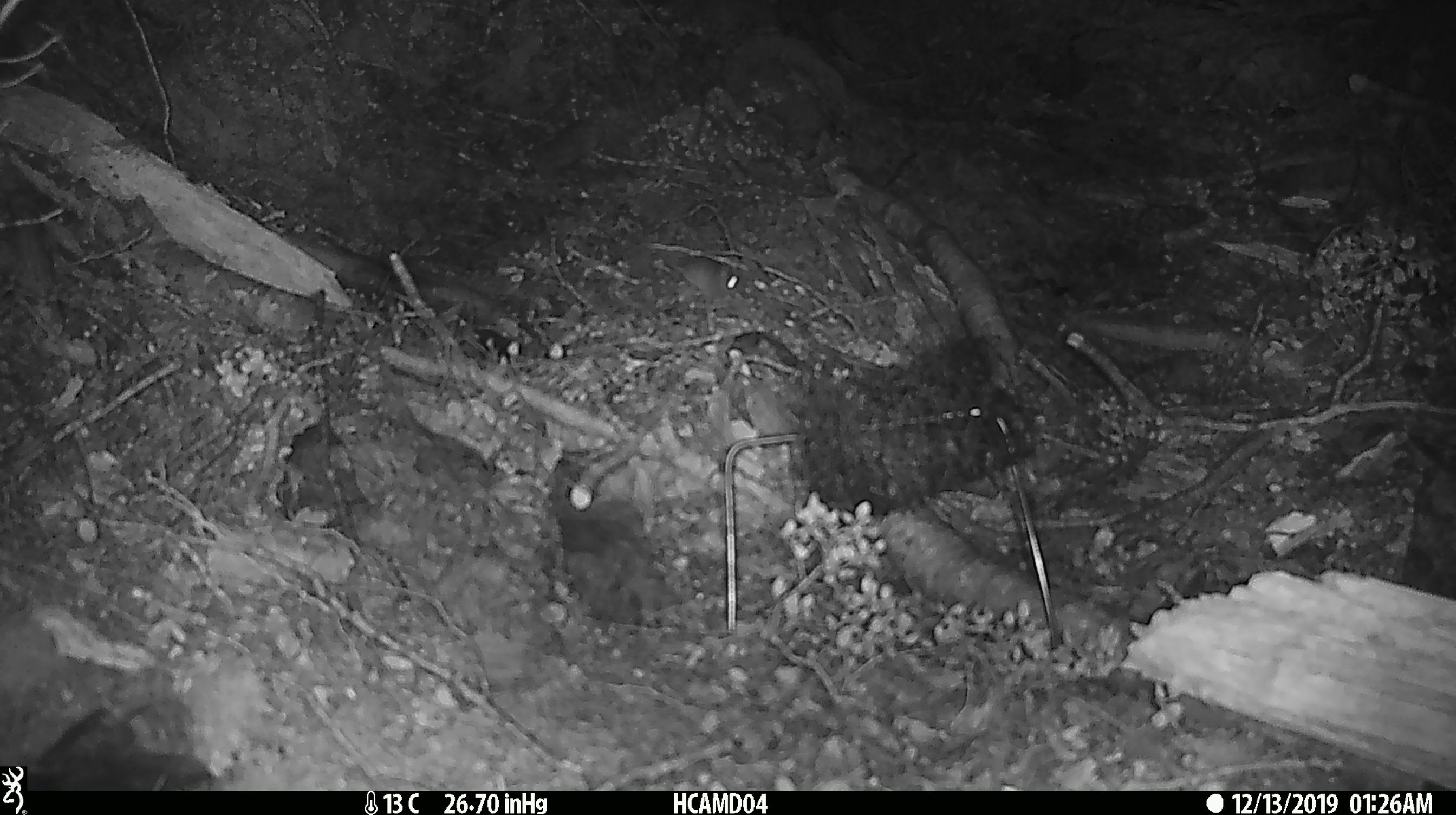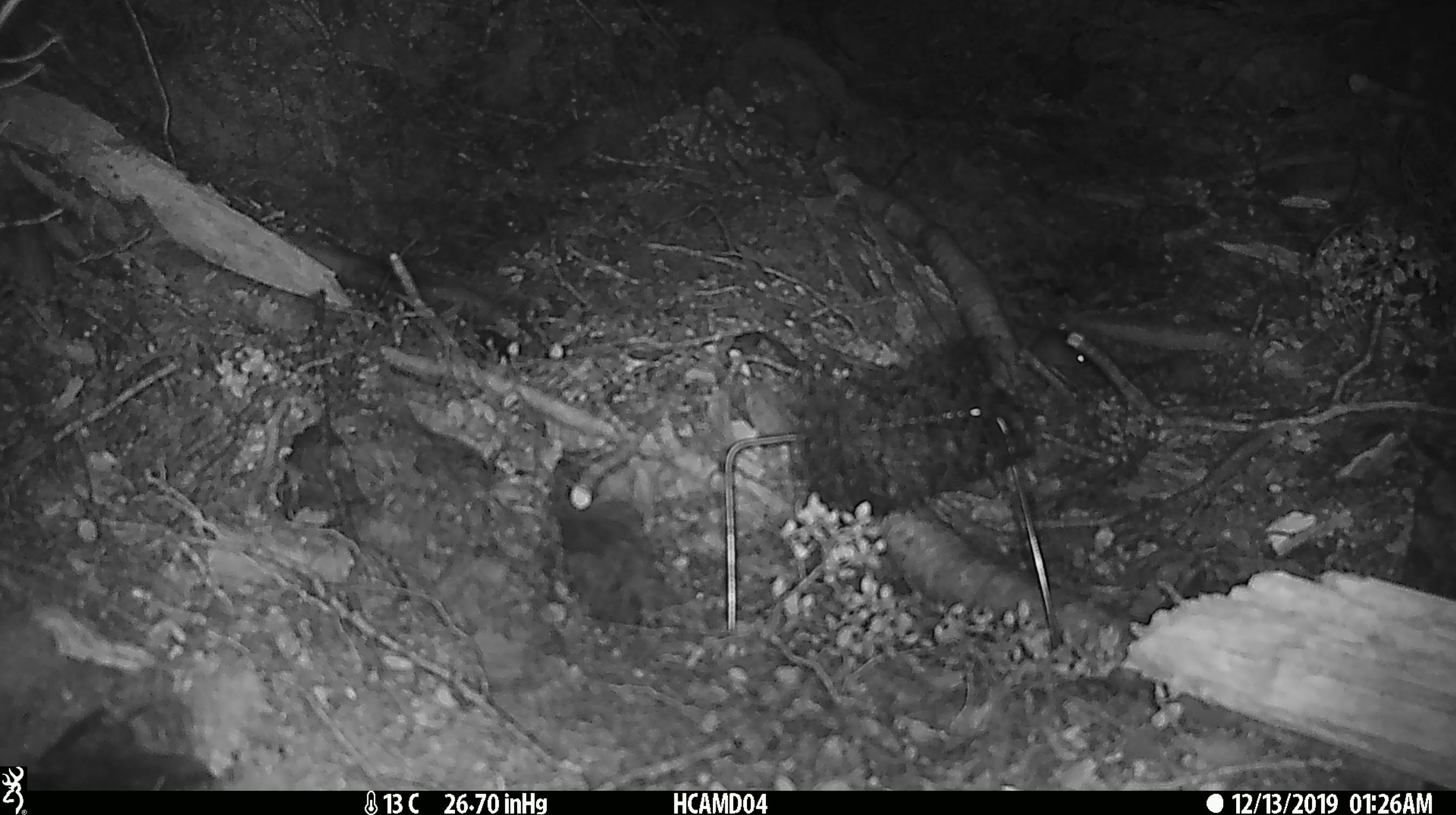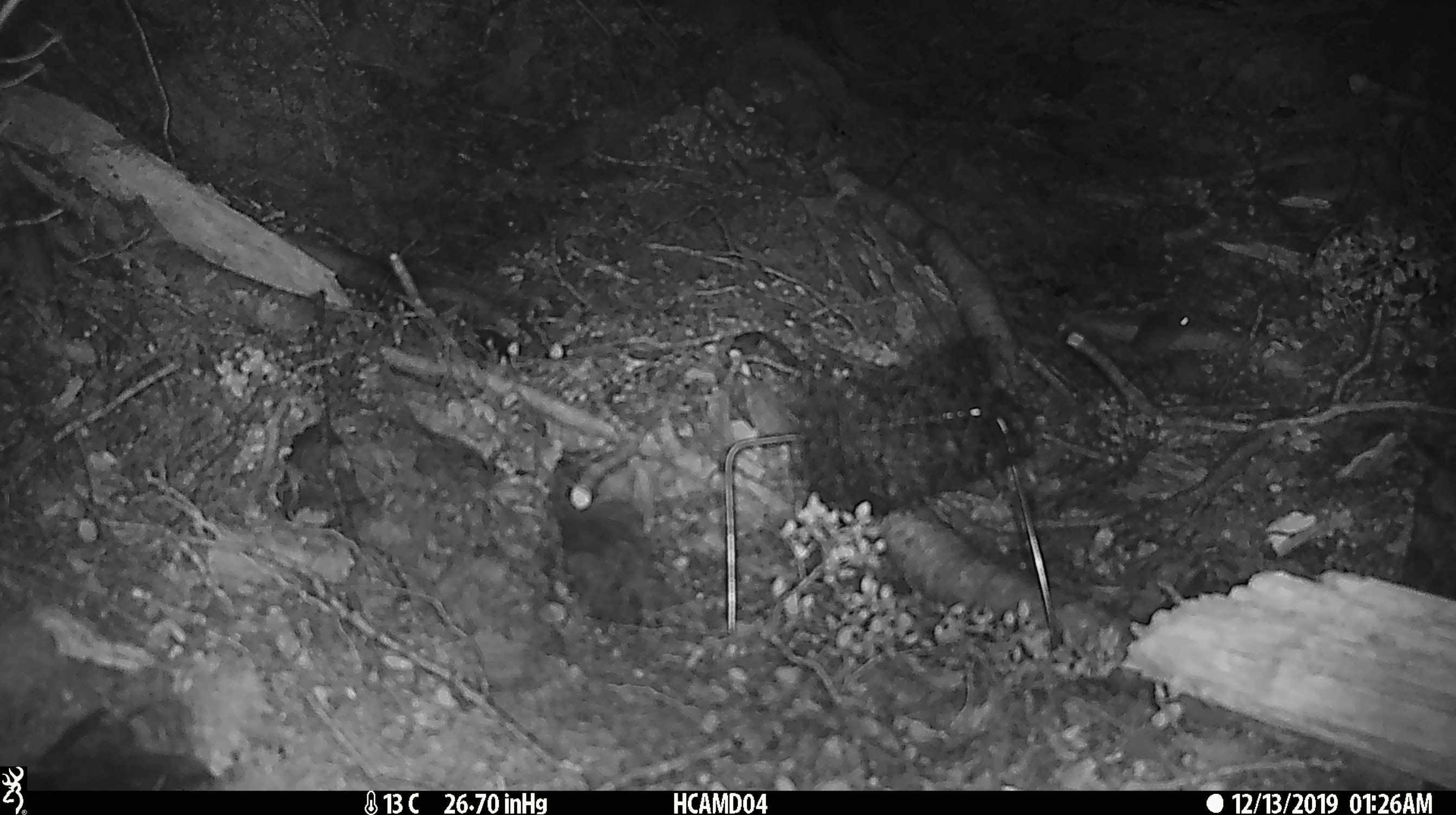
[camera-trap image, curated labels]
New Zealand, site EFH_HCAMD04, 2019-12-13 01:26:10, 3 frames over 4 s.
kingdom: Animalia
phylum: Chordata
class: Mammalia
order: Rodentia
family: Muridae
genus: Mus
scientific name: Mus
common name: mouse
Mouse (Mus).